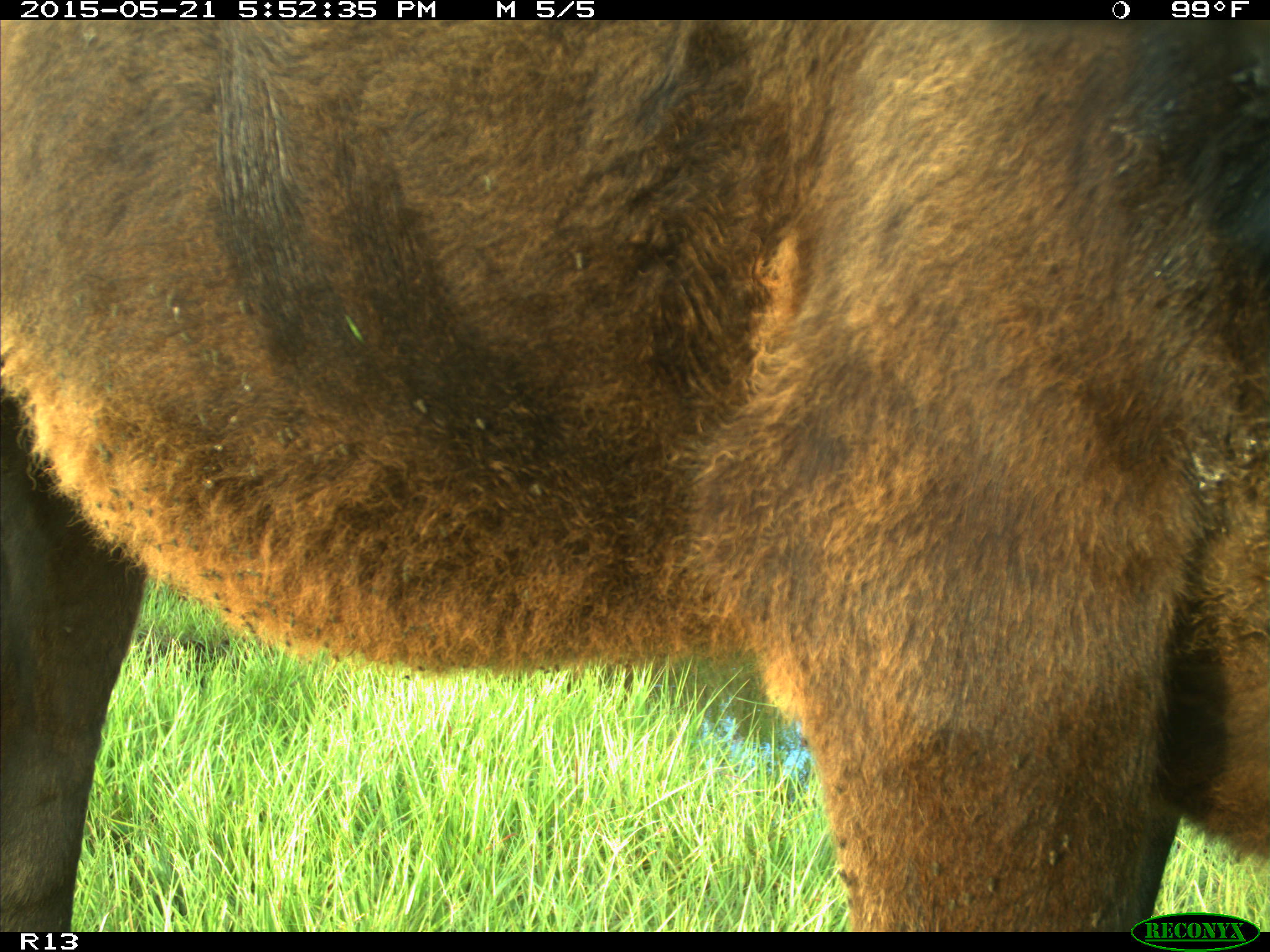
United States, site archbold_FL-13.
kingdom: Animalia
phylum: Chordata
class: Mammalia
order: Artiodactyla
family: Bovidae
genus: Bos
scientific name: Bos taurus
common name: domestic cow